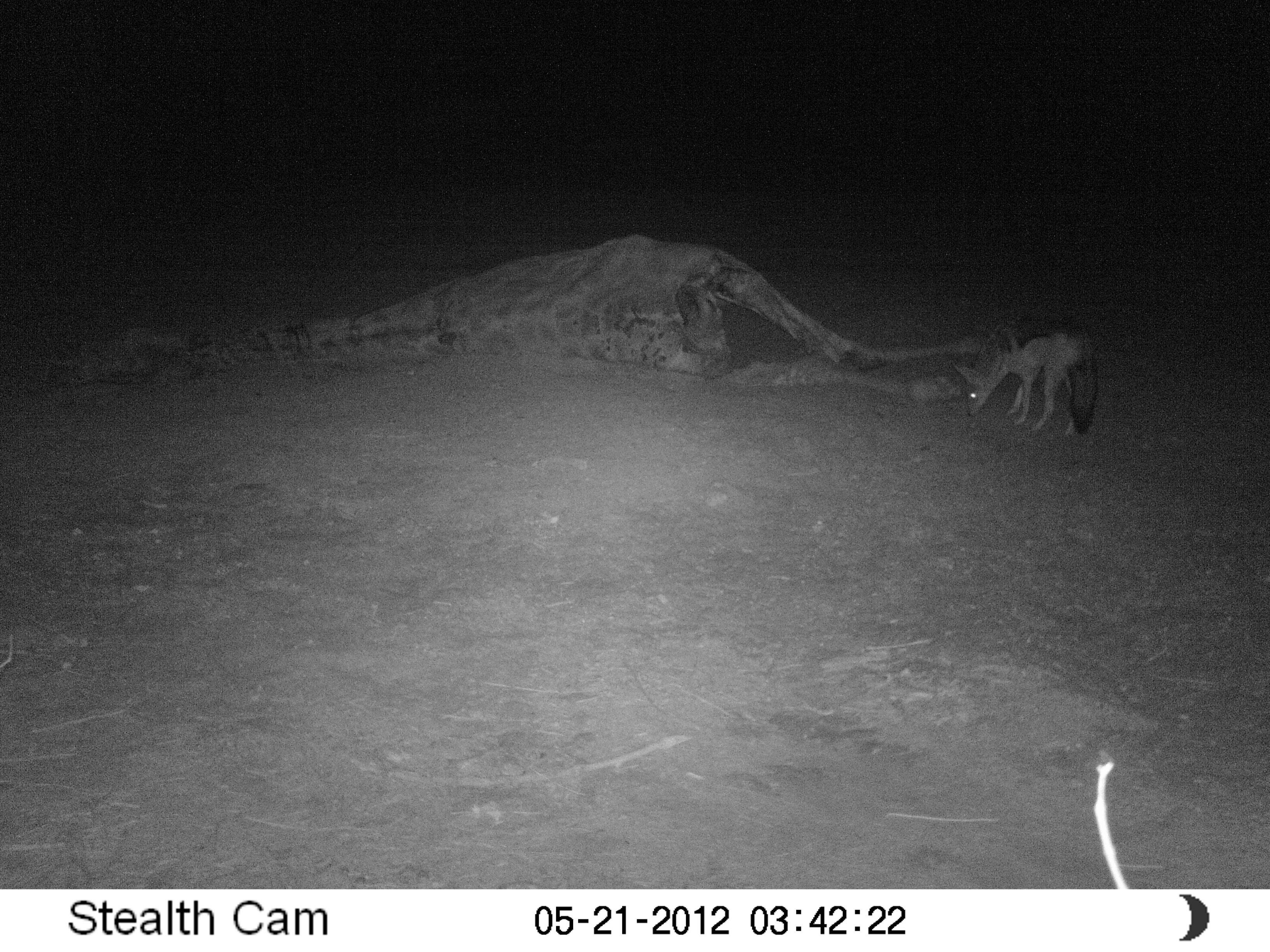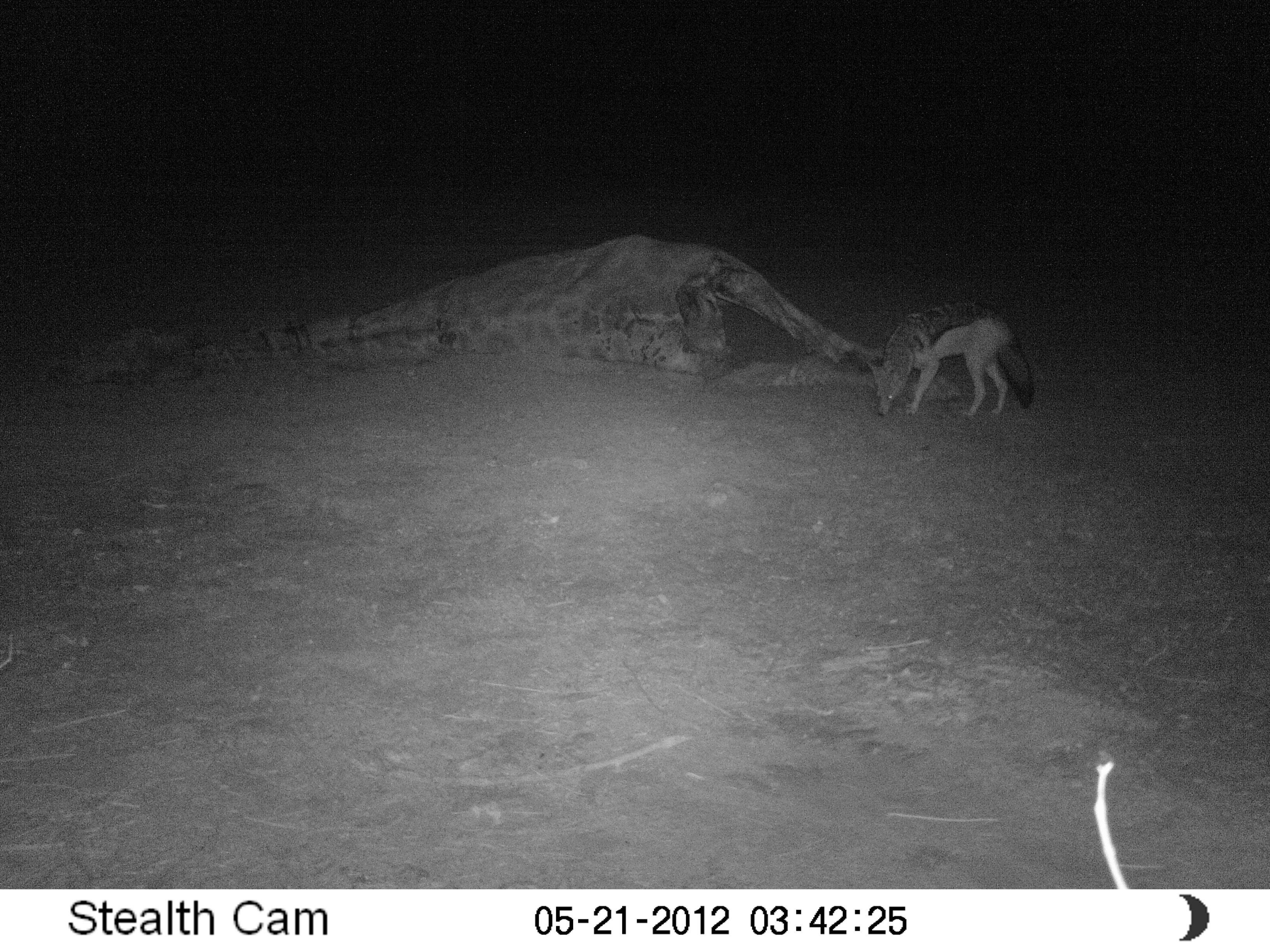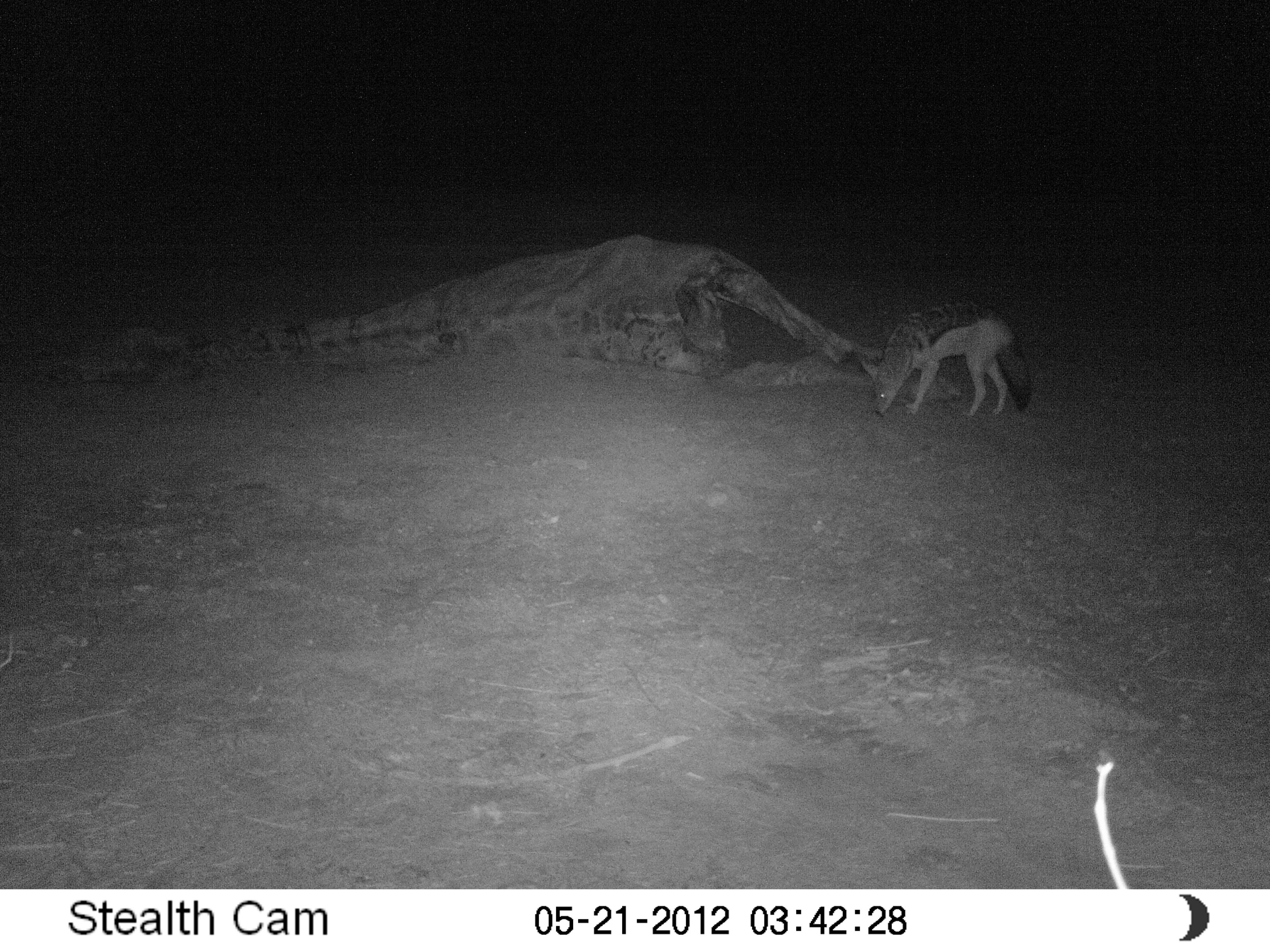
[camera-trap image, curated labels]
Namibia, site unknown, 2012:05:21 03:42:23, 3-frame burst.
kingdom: Animalia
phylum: Chordata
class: Mammalia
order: Carnivora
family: Canidae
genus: Lupulella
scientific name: Lupulella mesomelas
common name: black-backed jackal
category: canis mesomelas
Canis mesomelas (black-backed jackal) (Lupulella mesomelas).